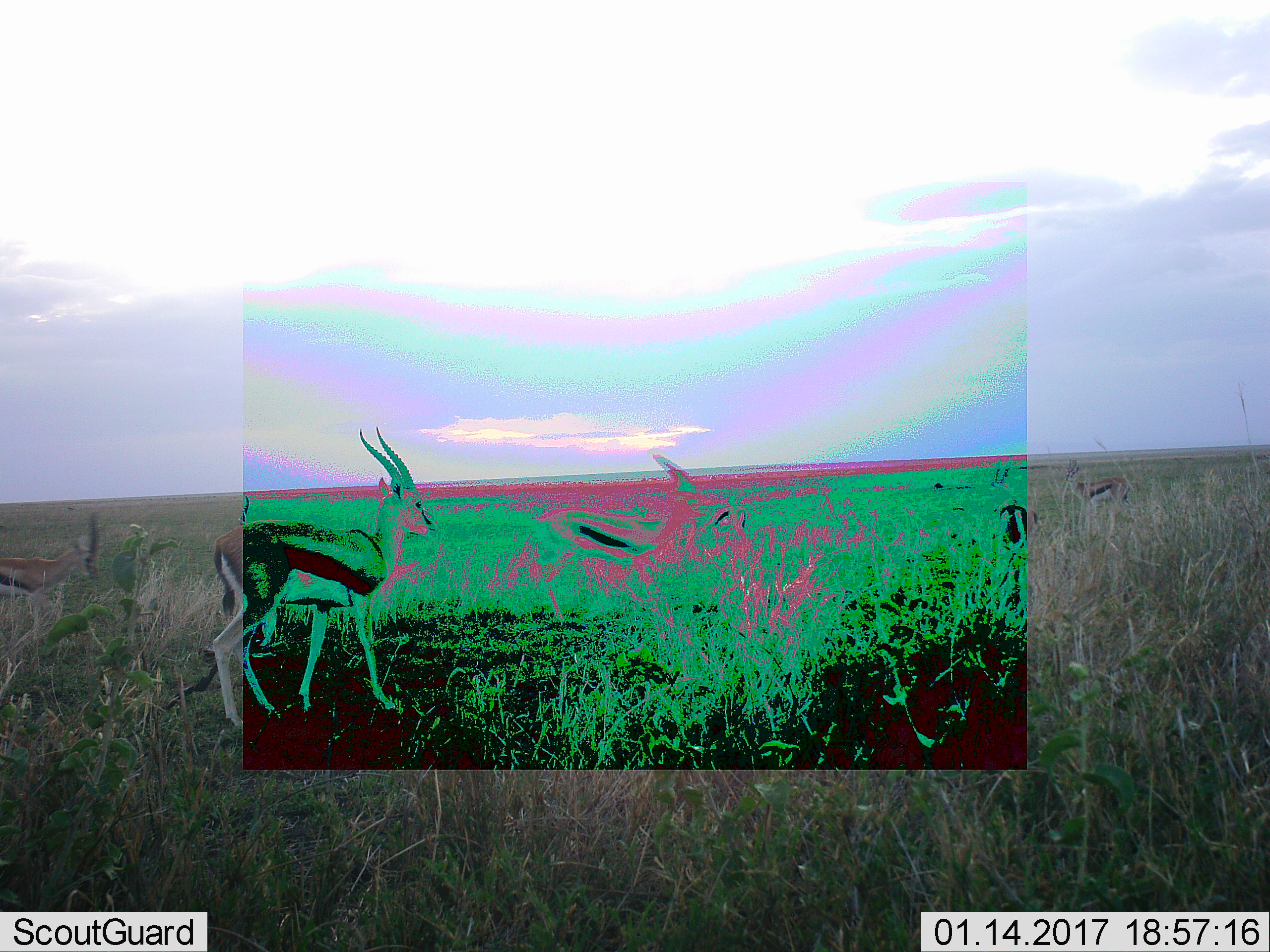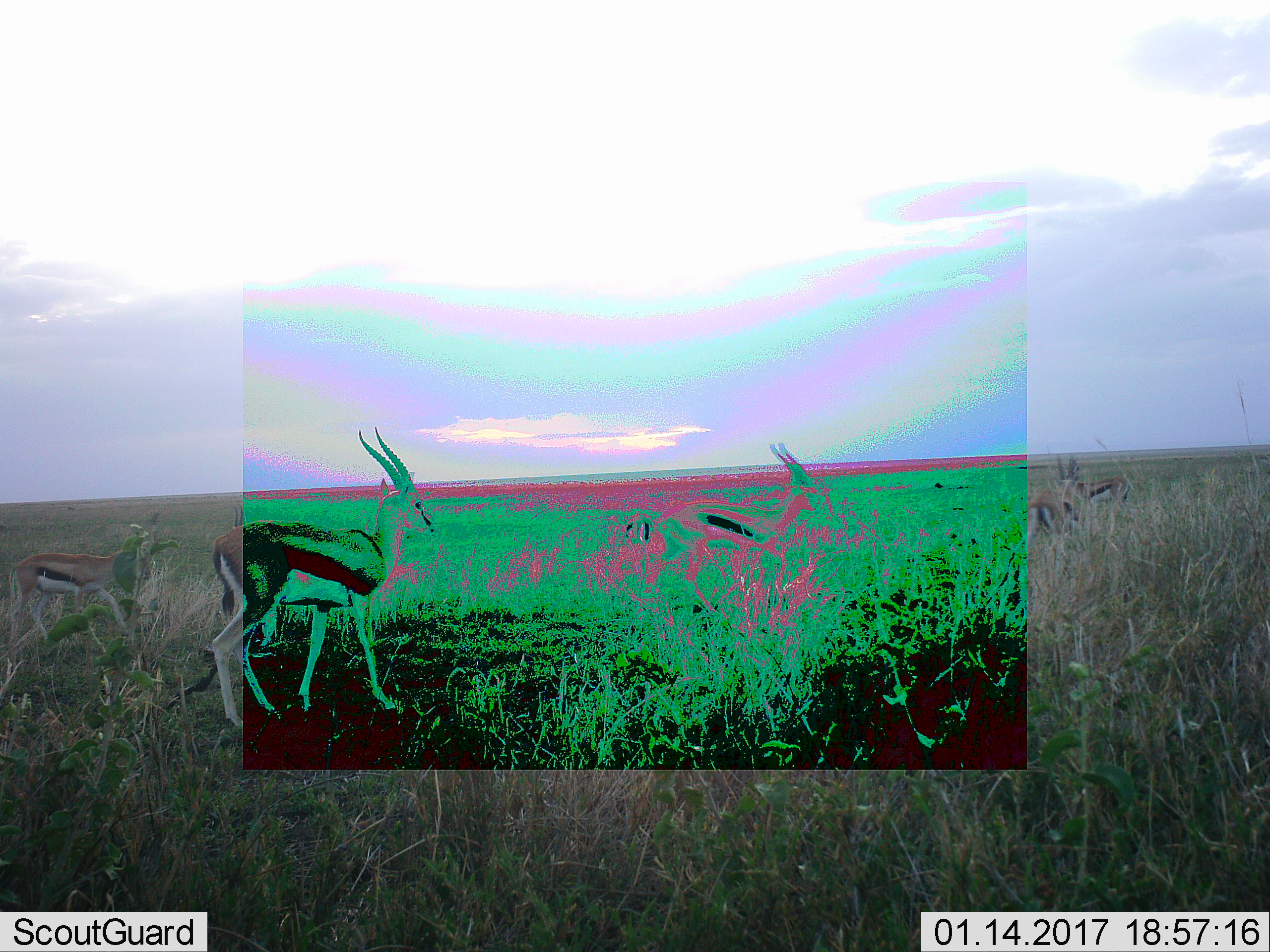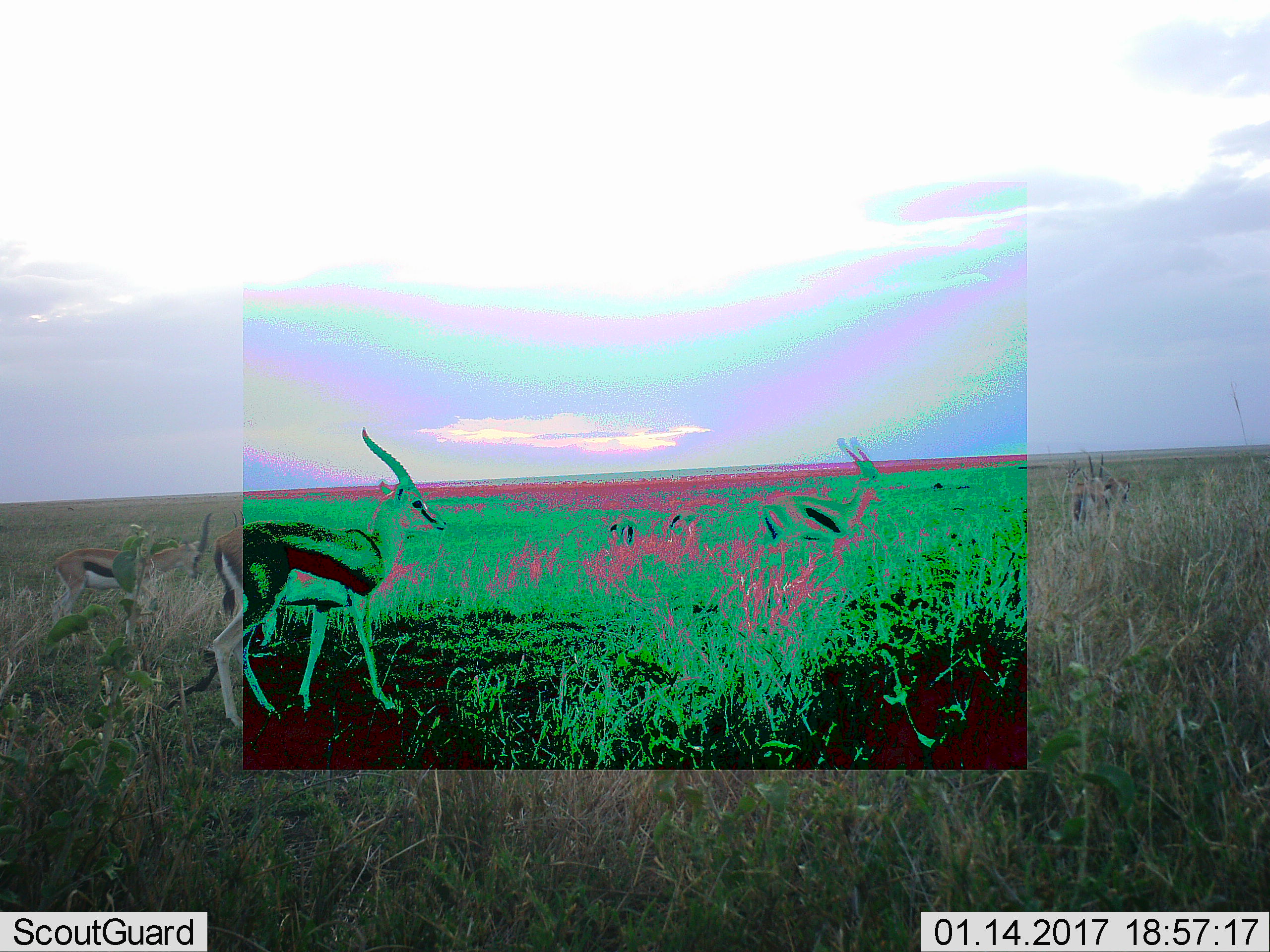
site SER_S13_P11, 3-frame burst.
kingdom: Animalia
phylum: Chordata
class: Mammalia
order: Artiodactyla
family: Bovidae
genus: Eudorcas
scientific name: Eudorcas thomsonii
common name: thomson's gazelle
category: gazellethomsons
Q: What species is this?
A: Gazellethomsons (thomson's gazelle) (Eudorcas thomsonii).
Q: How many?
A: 5.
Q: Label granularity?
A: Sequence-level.